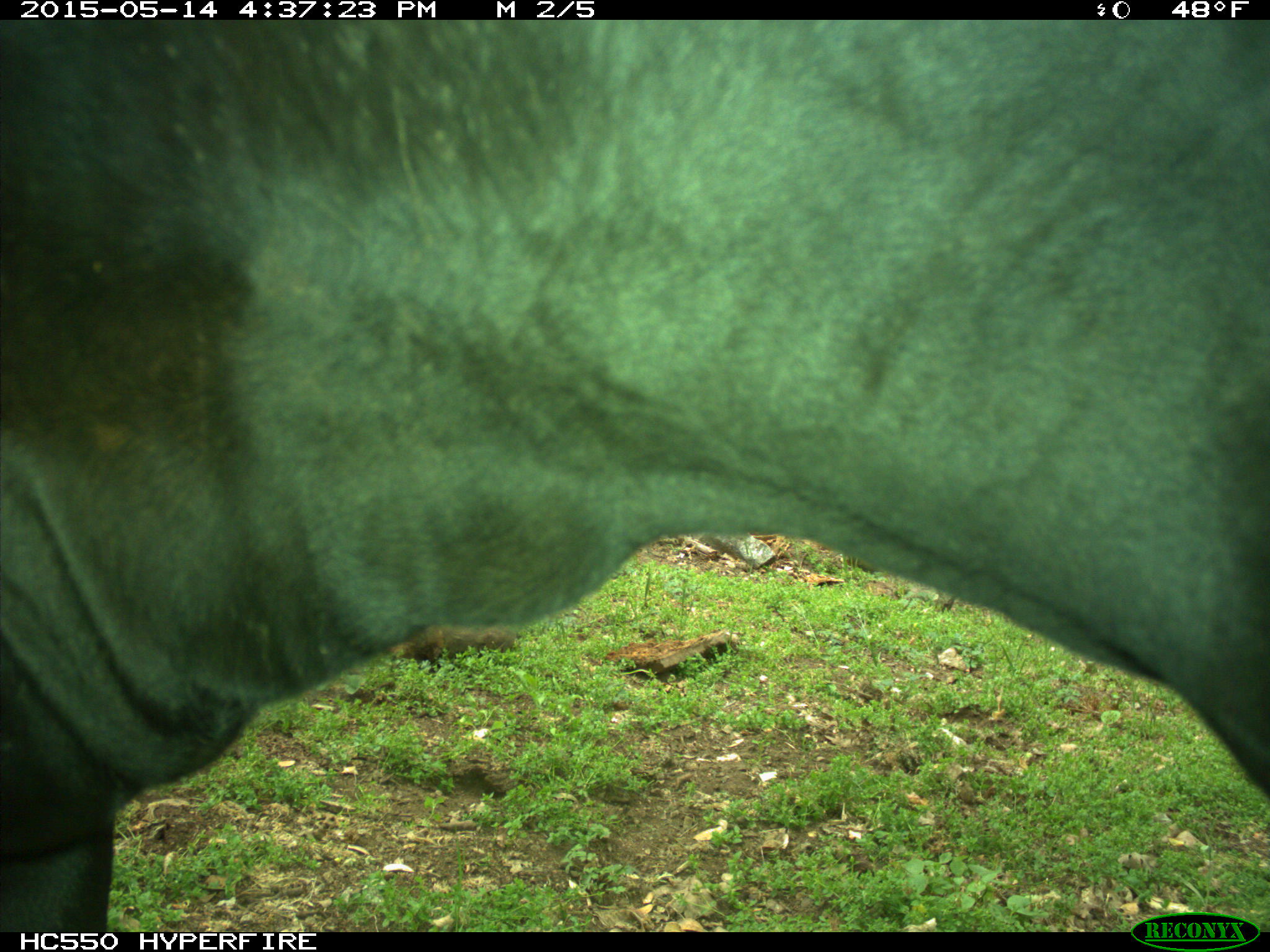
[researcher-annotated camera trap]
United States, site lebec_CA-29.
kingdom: Animalia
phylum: Chordata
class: Mammalia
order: Artiodactyla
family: Bovidae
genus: Bos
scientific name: Bos taurus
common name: domestic cow